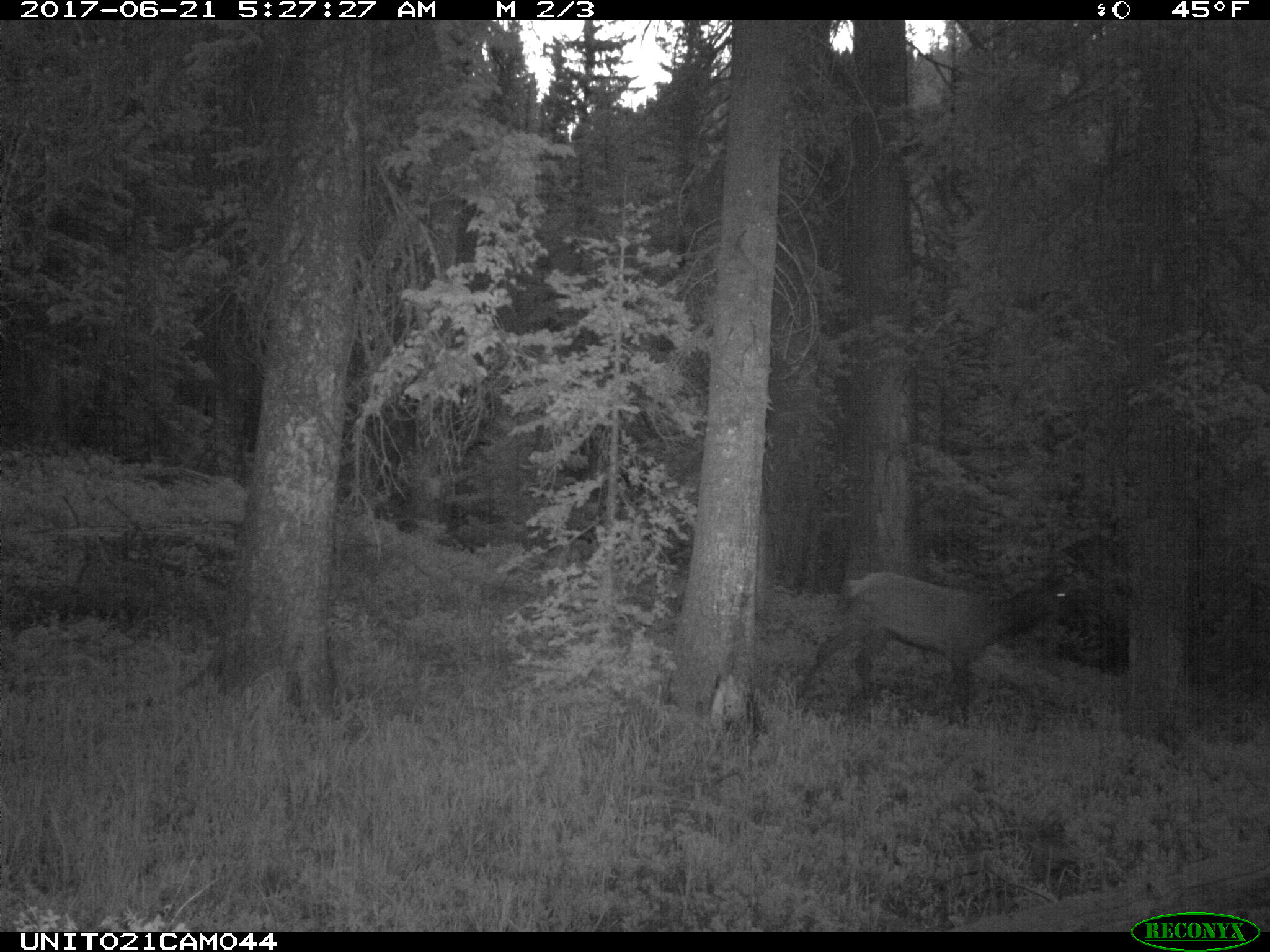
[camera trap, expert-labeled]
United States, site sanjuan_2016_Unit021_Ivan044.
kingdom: Animalia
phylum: Chordata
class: Mammalia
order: Artiodactyla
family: Cervidae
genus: Cervus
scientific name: Cervus elaphus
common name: red deer